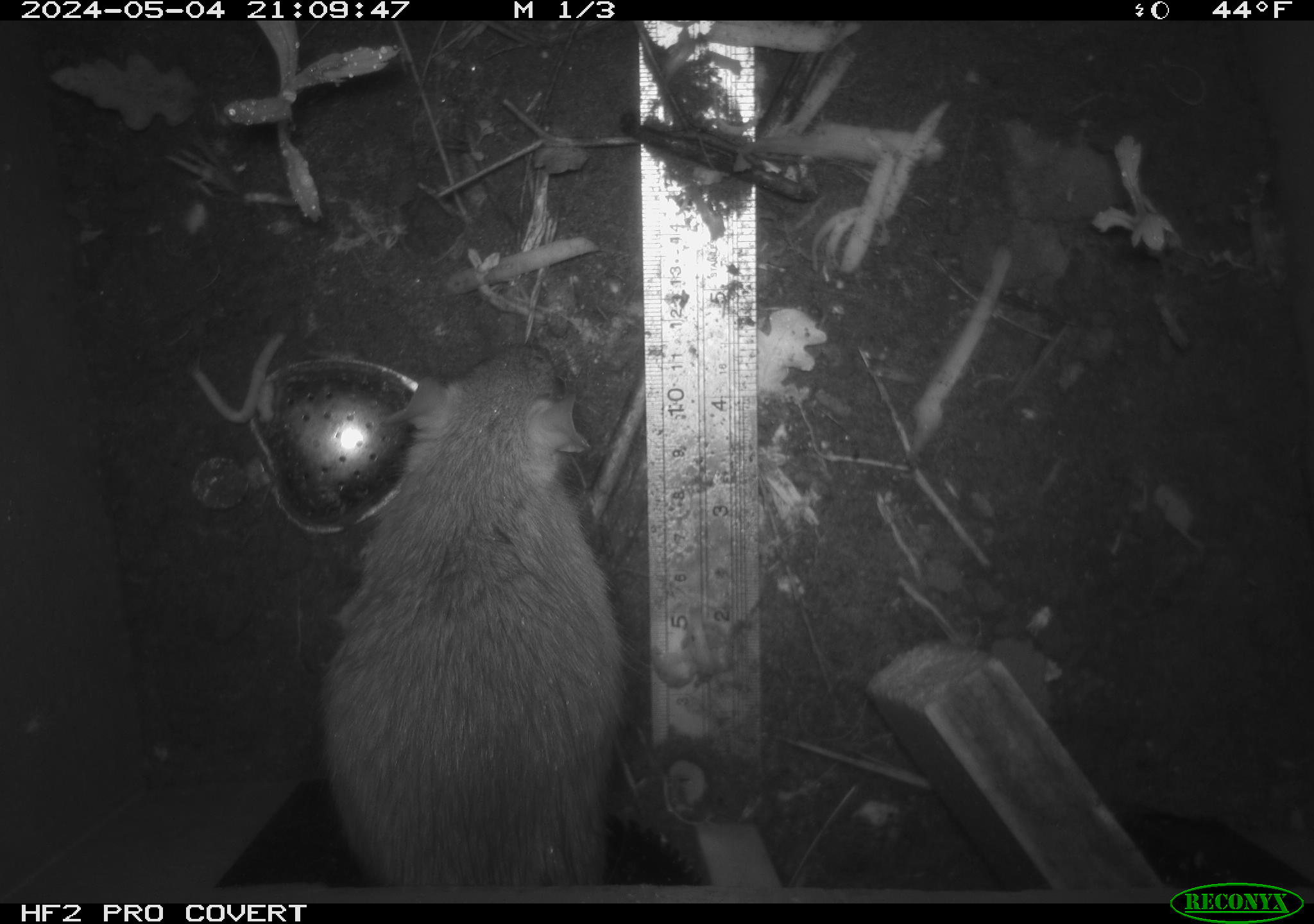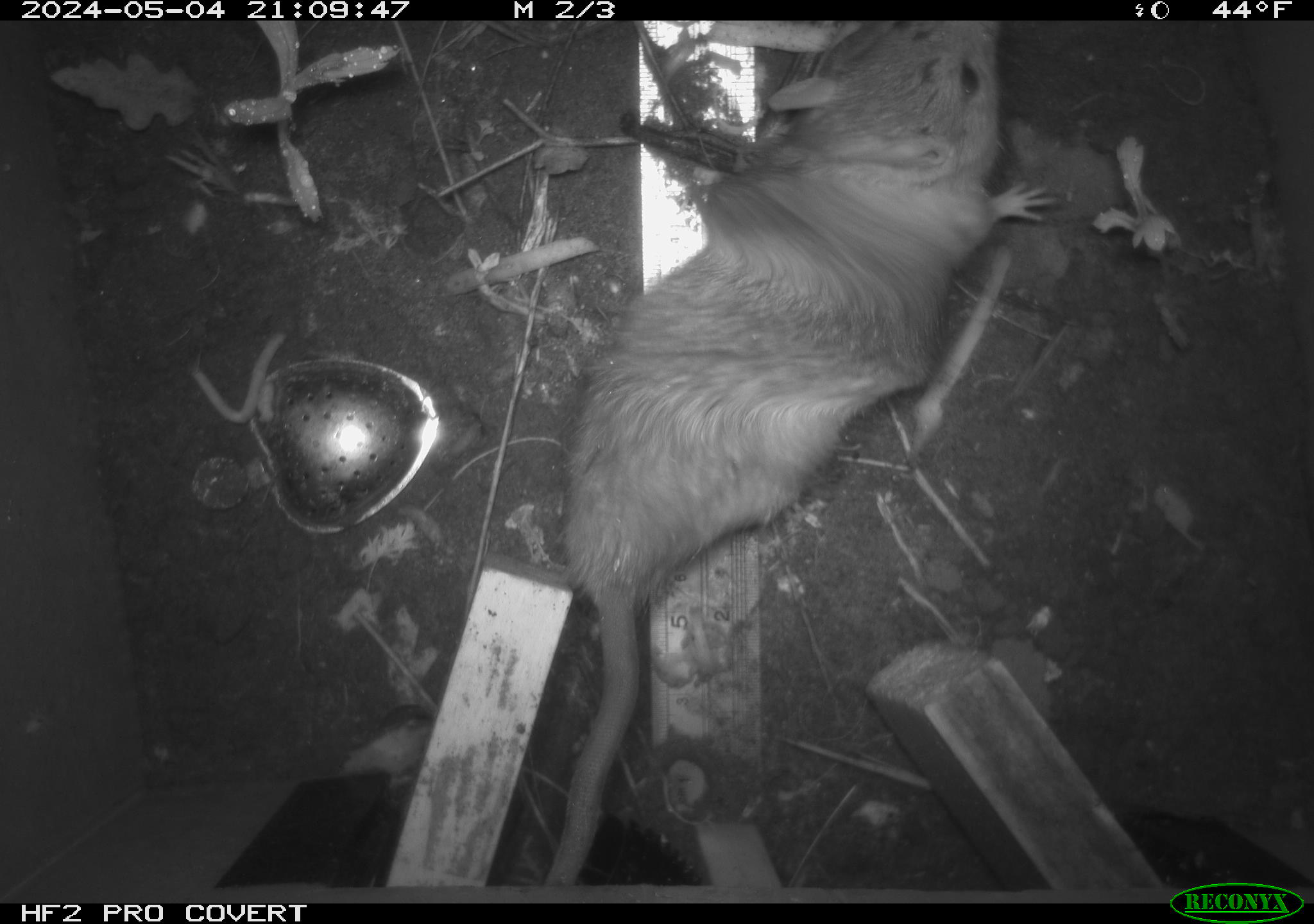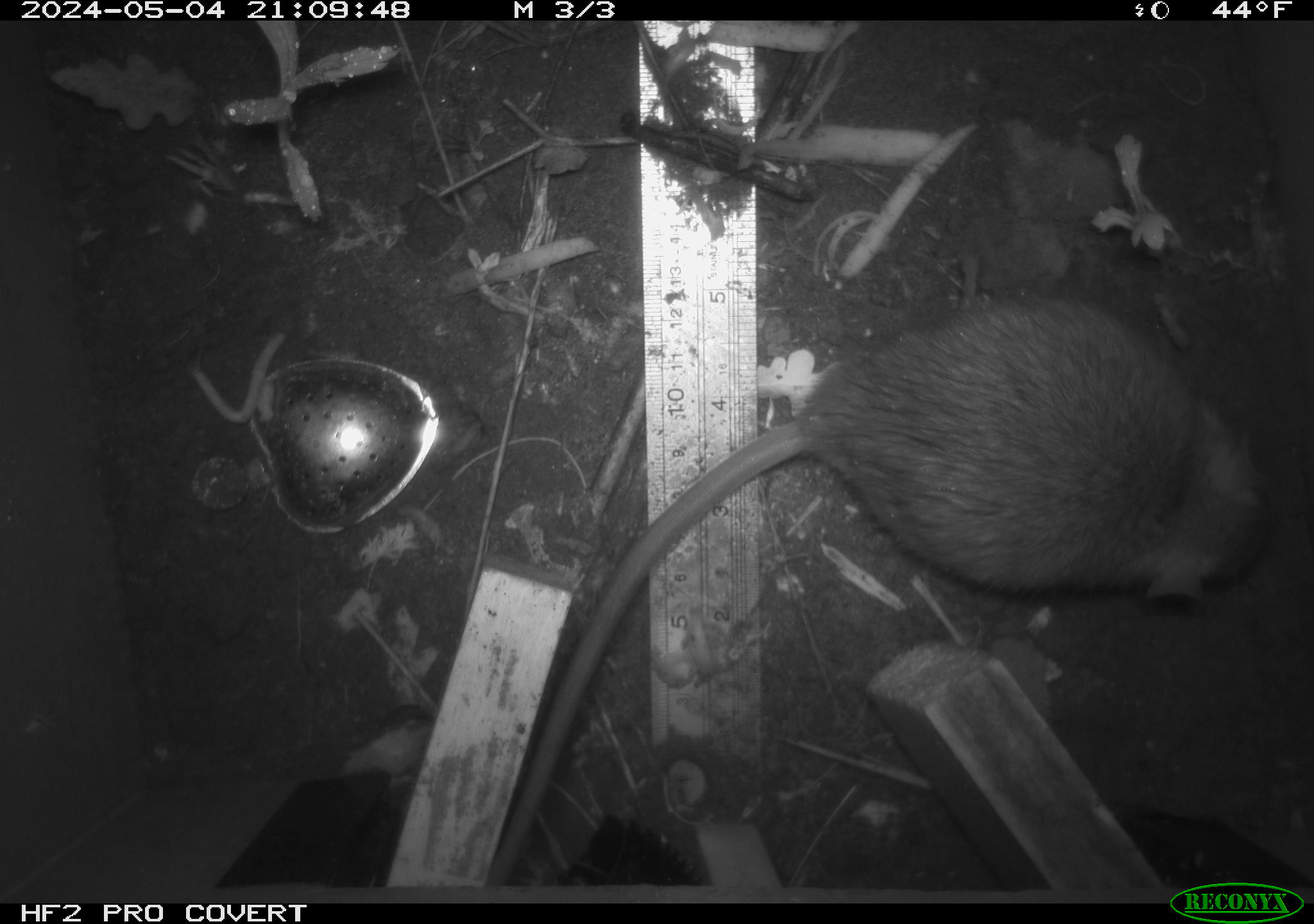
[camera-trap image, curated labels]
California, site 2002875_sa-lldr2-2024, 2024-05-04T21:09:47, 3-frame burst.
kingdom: Animalia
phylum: Chordata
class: Mammalia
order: Rodentia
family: Muridae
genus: Rattus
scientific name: Rattus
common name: rat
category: rattus species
Rattus species (rat) (Rattus).